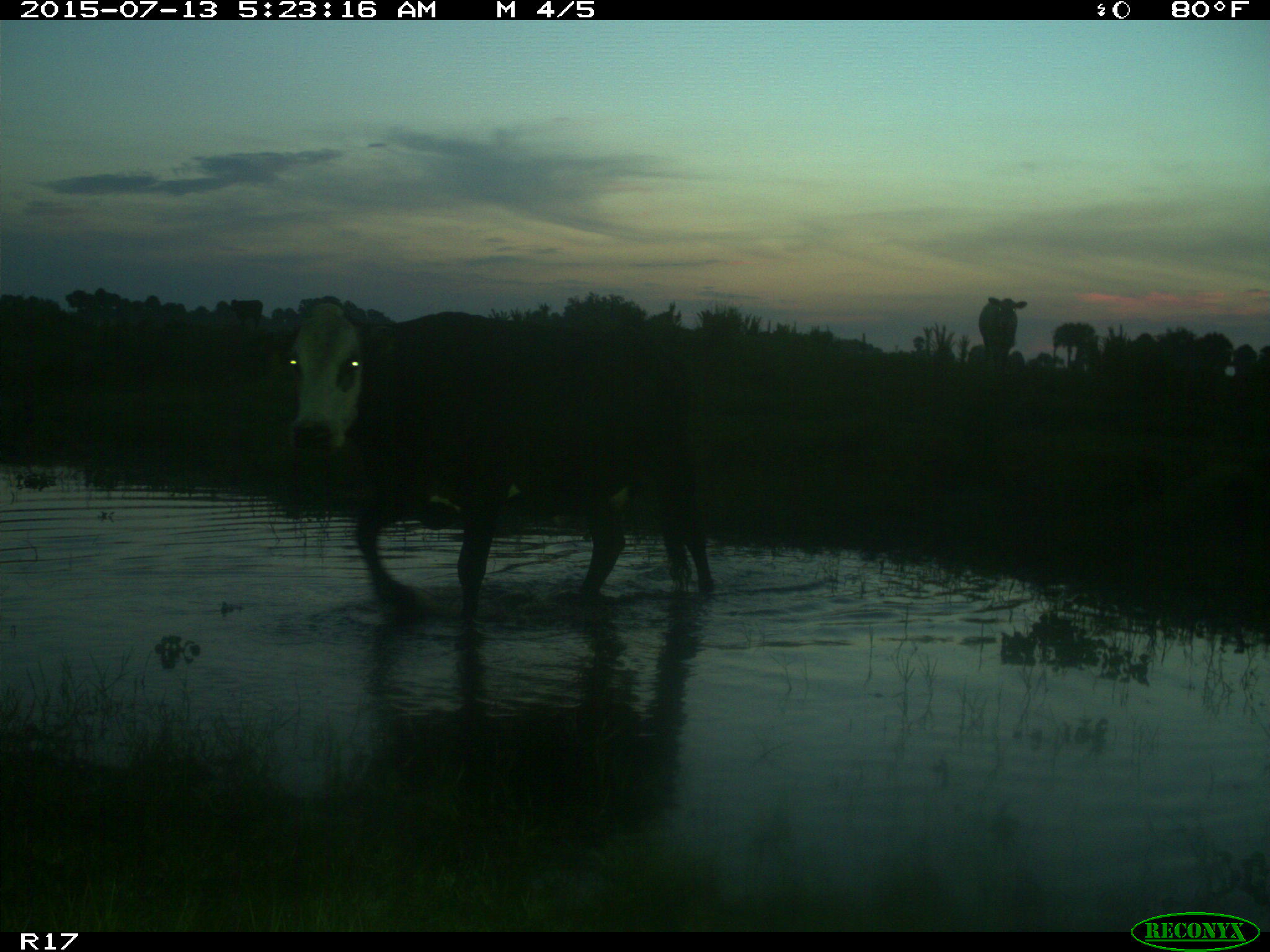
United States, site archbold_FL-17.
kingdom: Animalia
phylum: Chordata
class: Mammalia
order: Artiodactyla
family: Bovidae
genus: Bos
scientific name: Bos taurus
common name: domestic cow